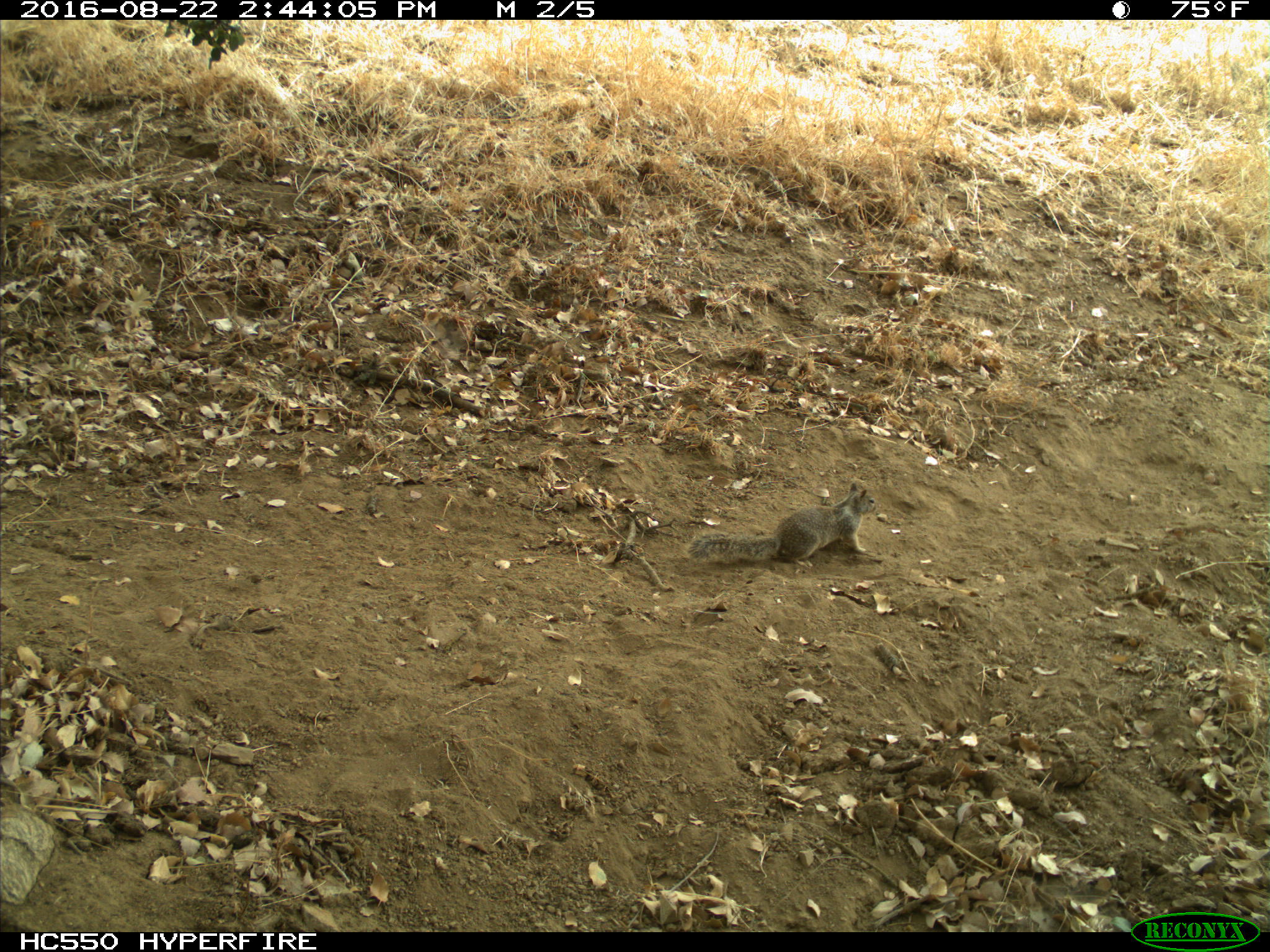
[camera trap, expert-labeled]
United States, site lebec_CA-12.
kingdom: Animalia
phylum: Chordata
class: Mammalia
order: Rodentia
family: Sciuridae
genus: Otospermophilus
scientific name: Otospermophilus beecheyi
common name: california ground squirrel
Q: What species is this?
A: Otospermophilus beecheyi (california ground squirrel).